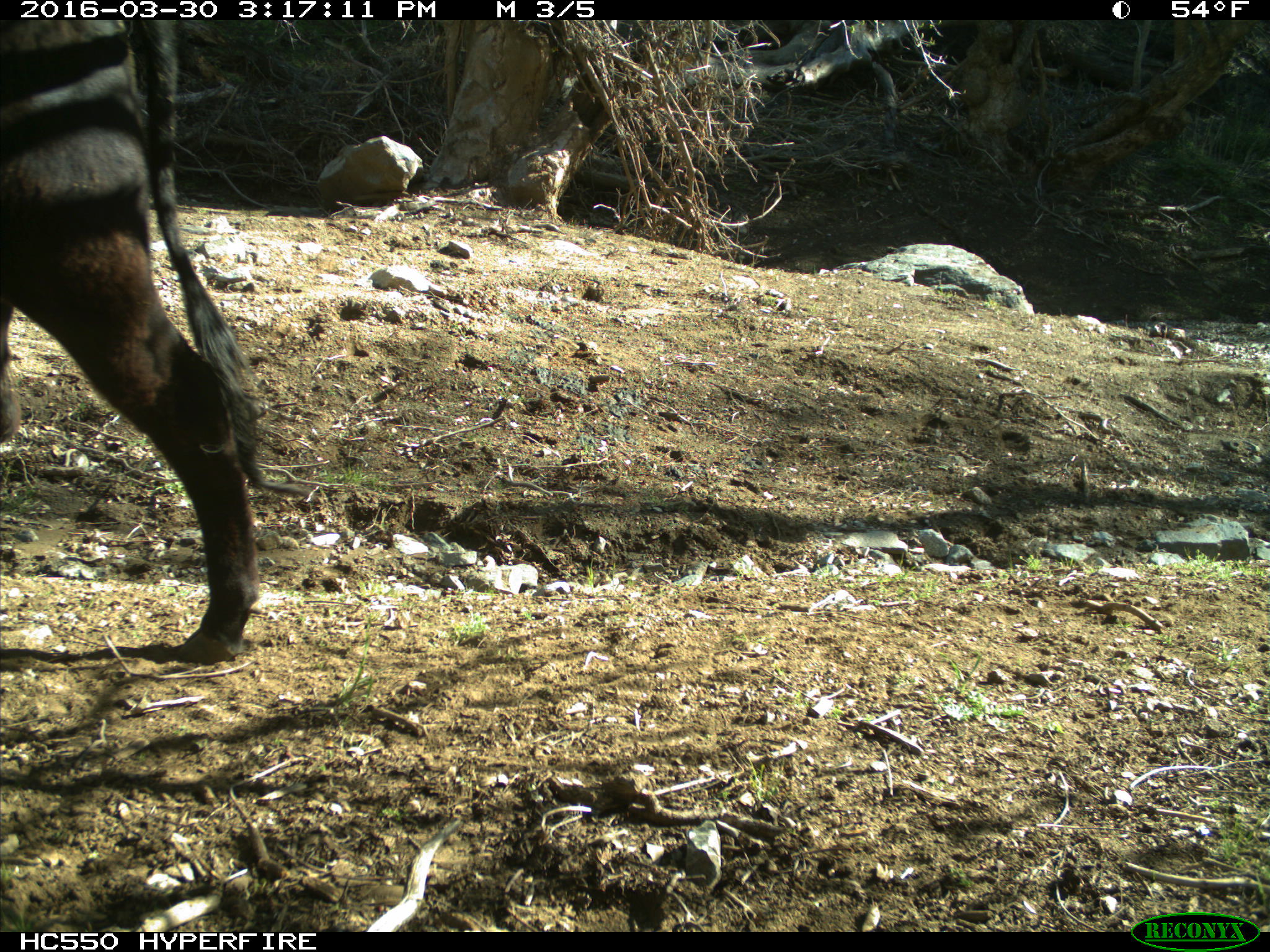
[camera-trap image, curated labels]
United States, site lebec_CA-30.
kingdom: Animalia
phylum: Chordata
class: Mammalia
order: Artiodactyla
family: Bovidae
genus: Bos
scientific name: Bos taurus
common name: domestic cow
Bos taurus (domestic cow).